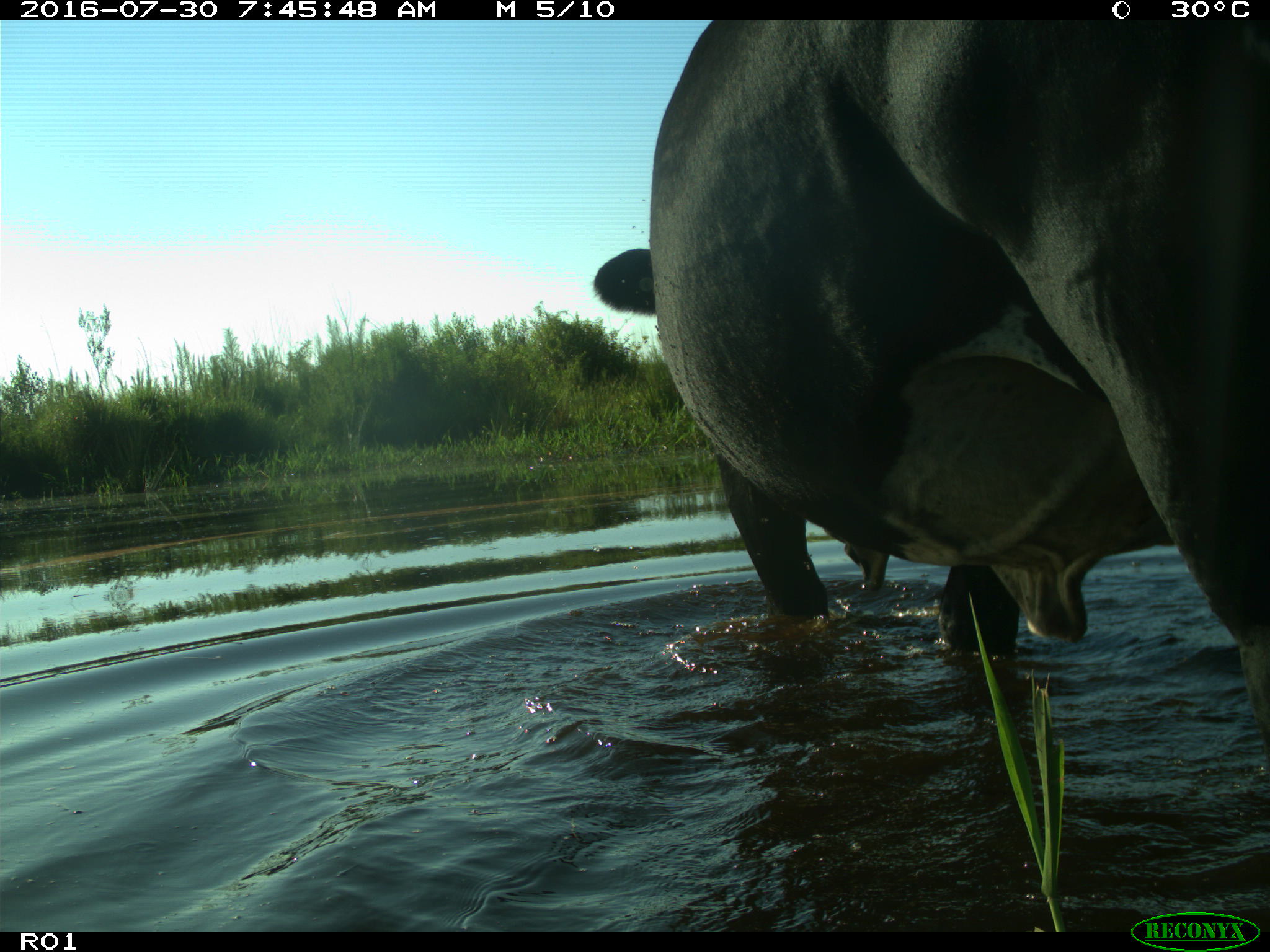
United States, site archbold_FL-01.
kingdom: Animalia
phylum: Chordata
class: Mammalia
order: Artiodactyla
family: Bovidae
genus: Bos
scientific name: Bos taurus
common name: domestic cow